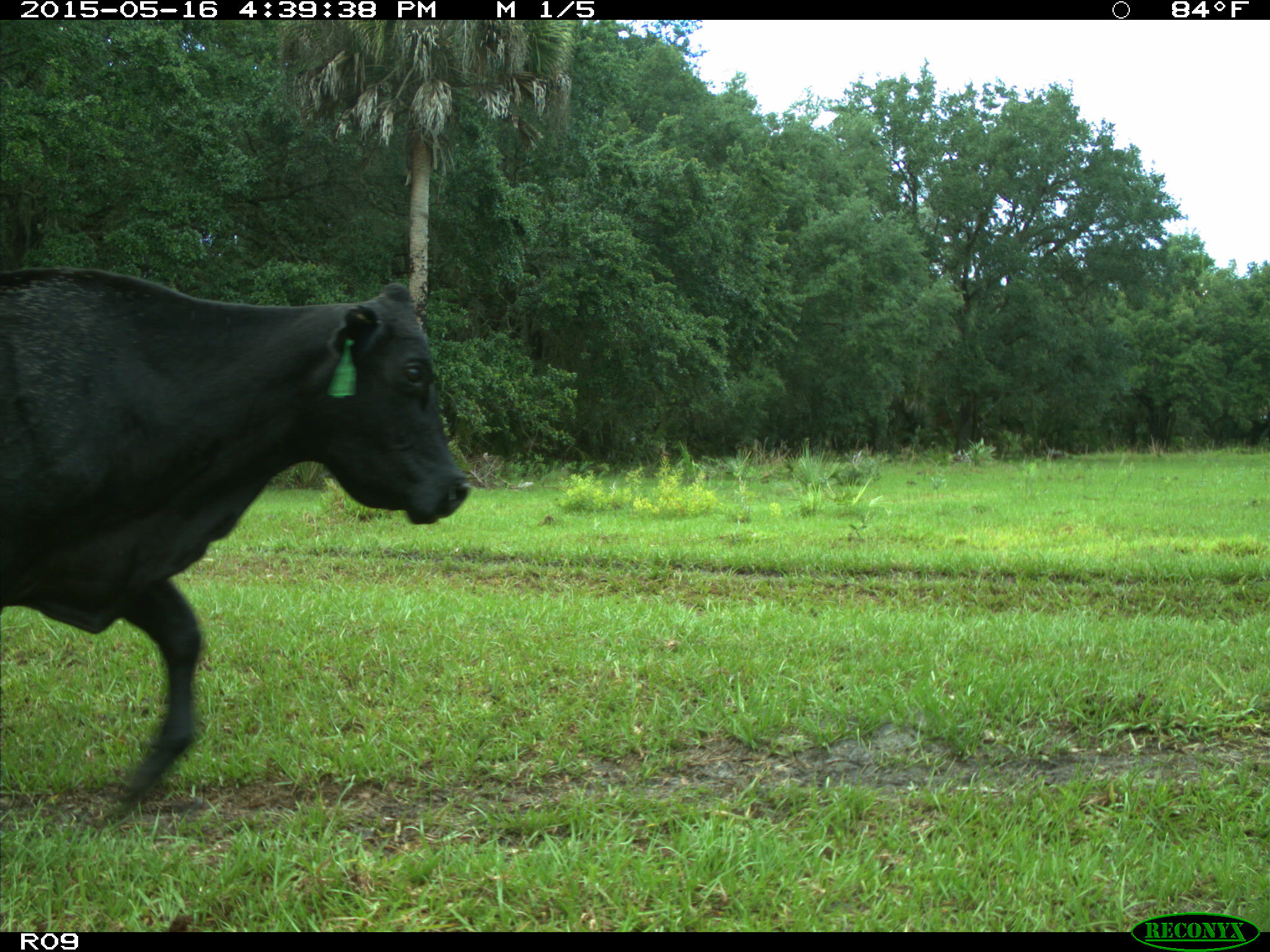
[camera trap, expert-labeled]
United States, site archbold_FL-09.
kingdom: Animalia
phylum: Chordata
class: Mammalia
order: Artiodactyla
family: Bovidae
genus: Bos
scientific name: Bos taurus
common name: domestic cow